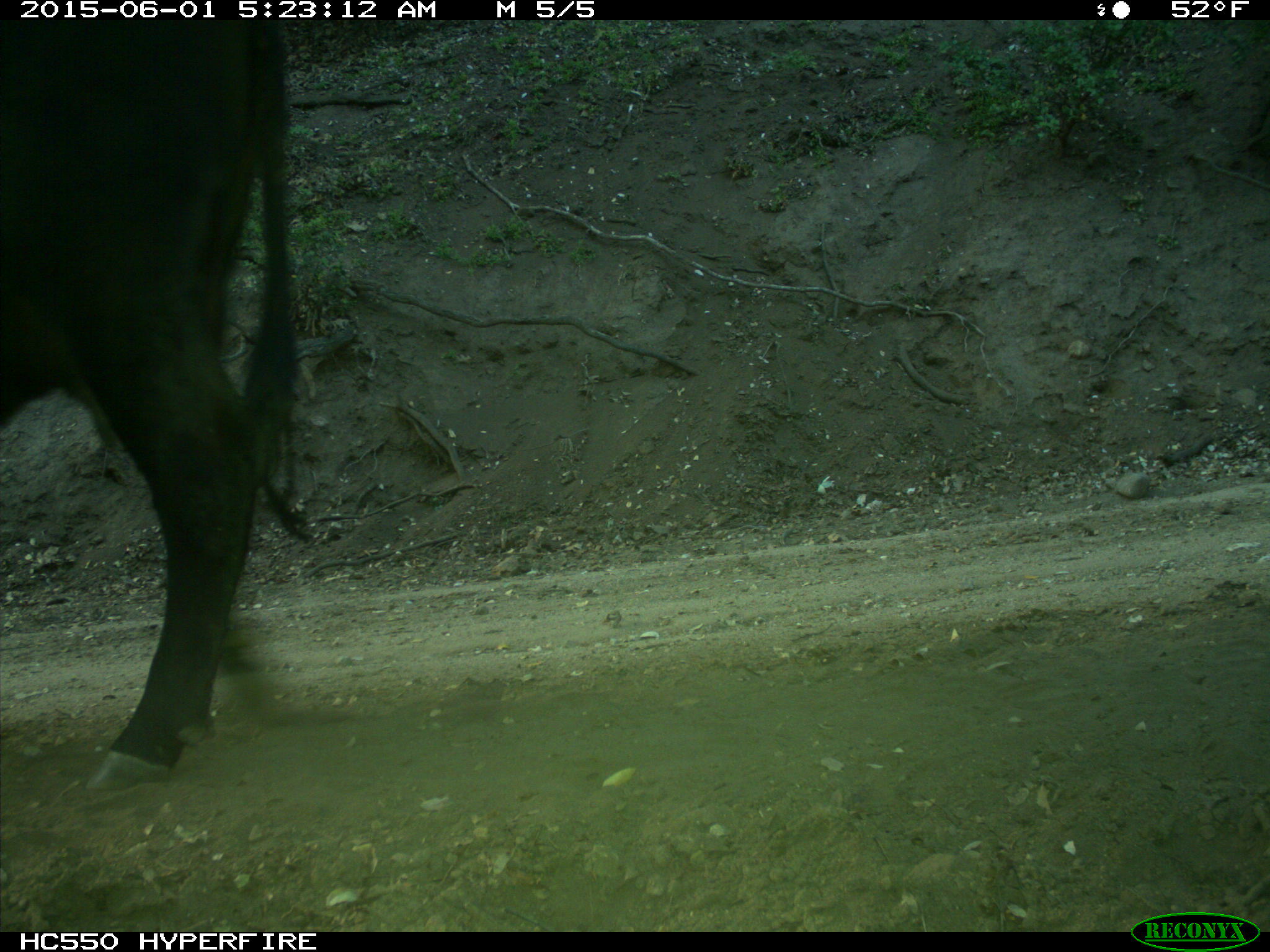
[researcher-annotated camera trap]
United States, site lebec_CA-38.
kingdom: Animalia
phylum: Chordata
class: Mammalia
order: Artiodactyla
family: Bovidae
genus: Bos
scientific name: Bos taurus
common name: domestic cow